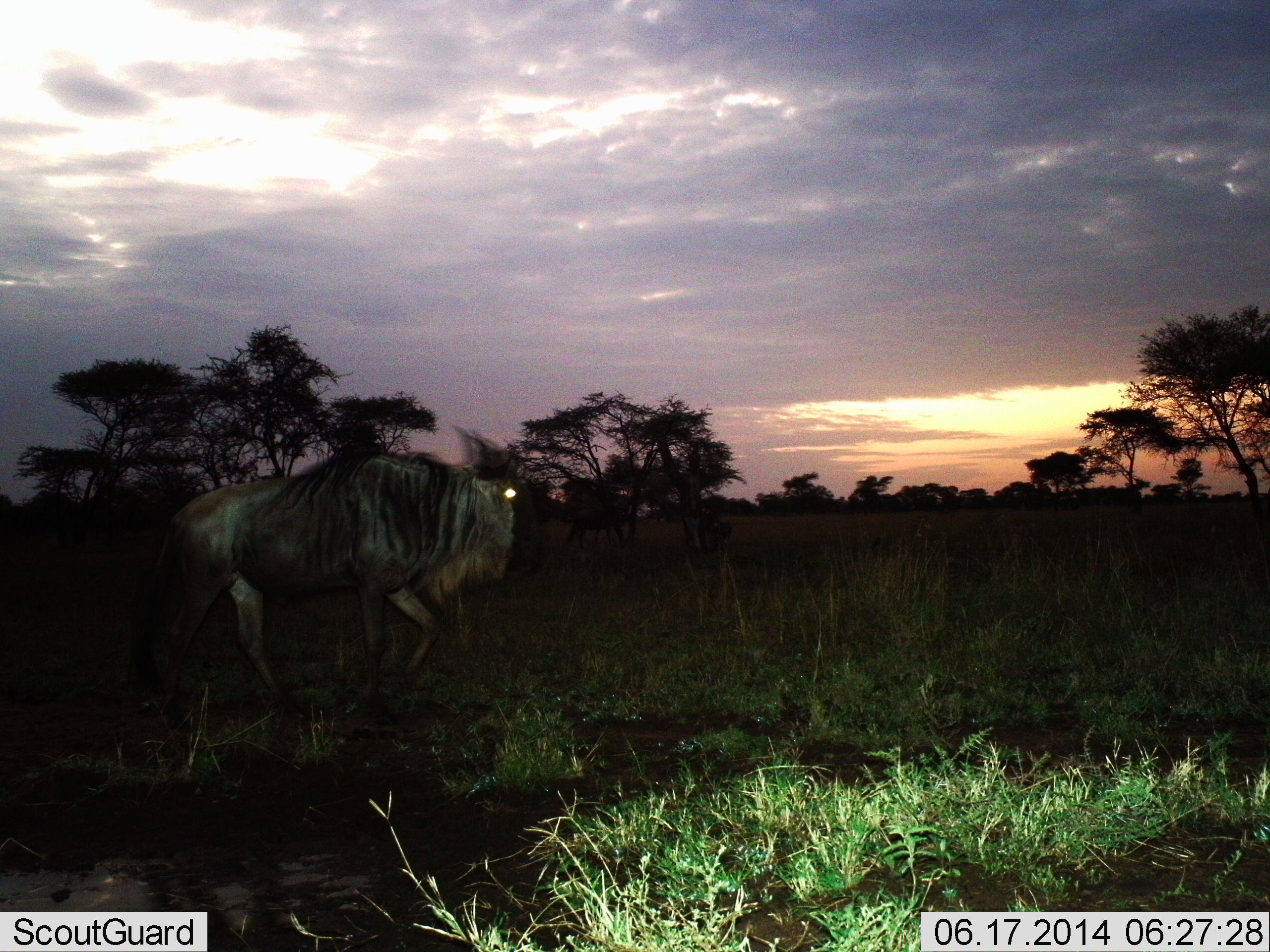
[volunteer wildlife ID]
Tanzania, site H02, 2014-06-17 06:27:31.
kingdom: Animalia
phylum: Chordata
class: Mammalia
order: Artiodactyla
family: Bovidae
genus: Connochaetes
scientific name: Connochaetes taurinus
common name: blue wildebeest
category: wildebeest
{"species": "wildebeest (blue wildebeest) (Connochaetes taurinus)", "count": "1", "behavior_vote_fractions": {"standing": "20%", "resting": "0%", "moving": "90%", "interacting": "0%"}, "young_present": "0%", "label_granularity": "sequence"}